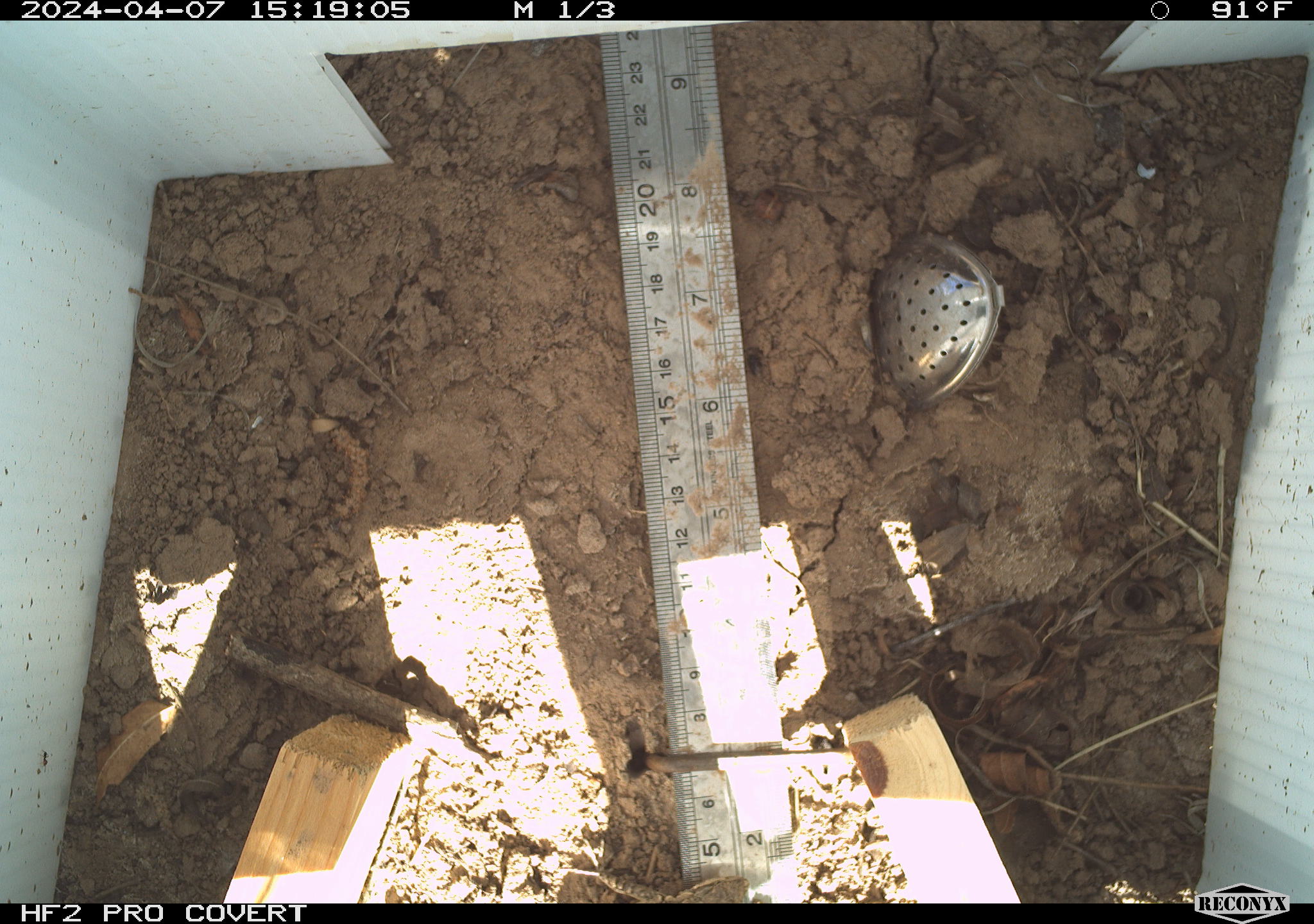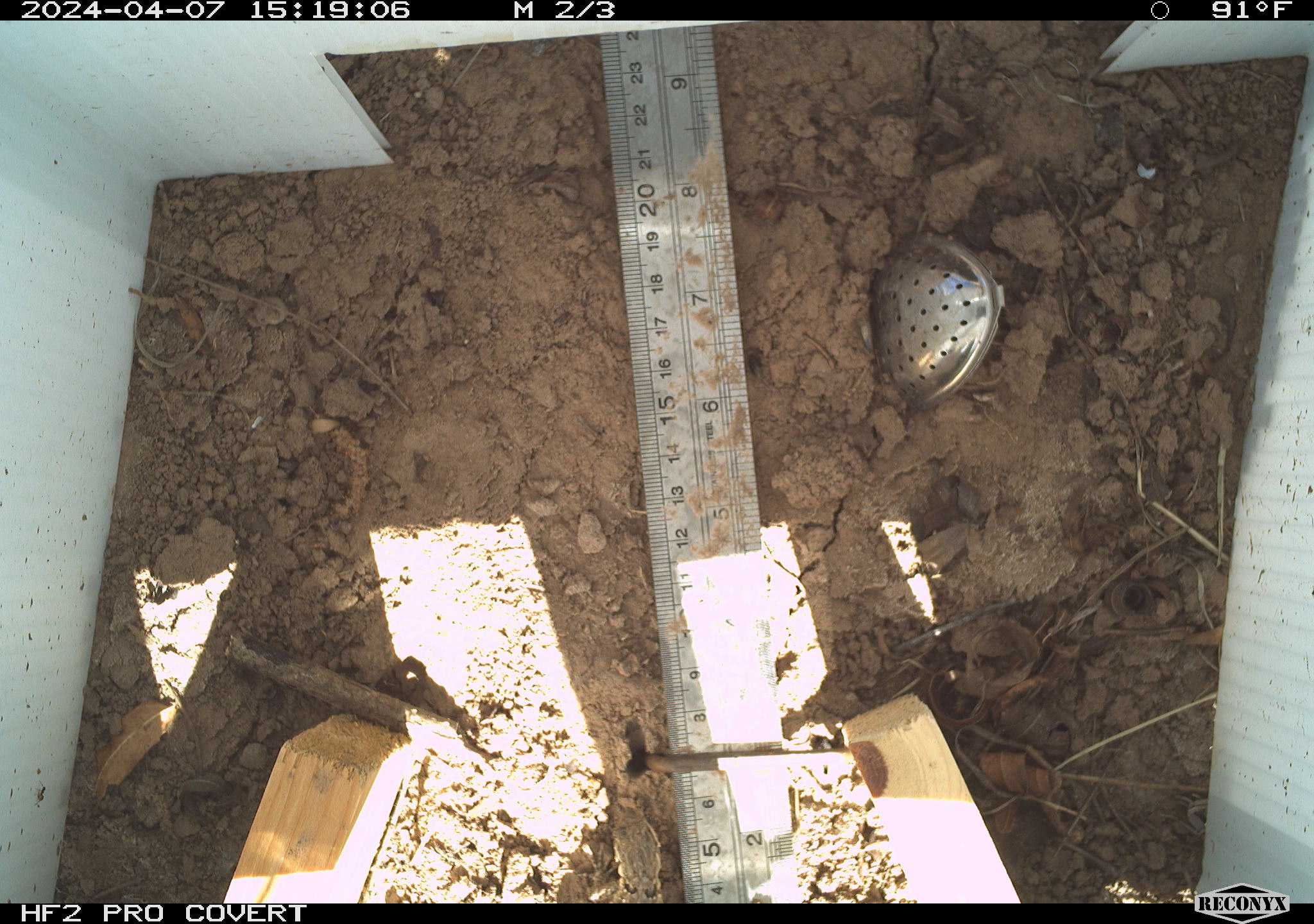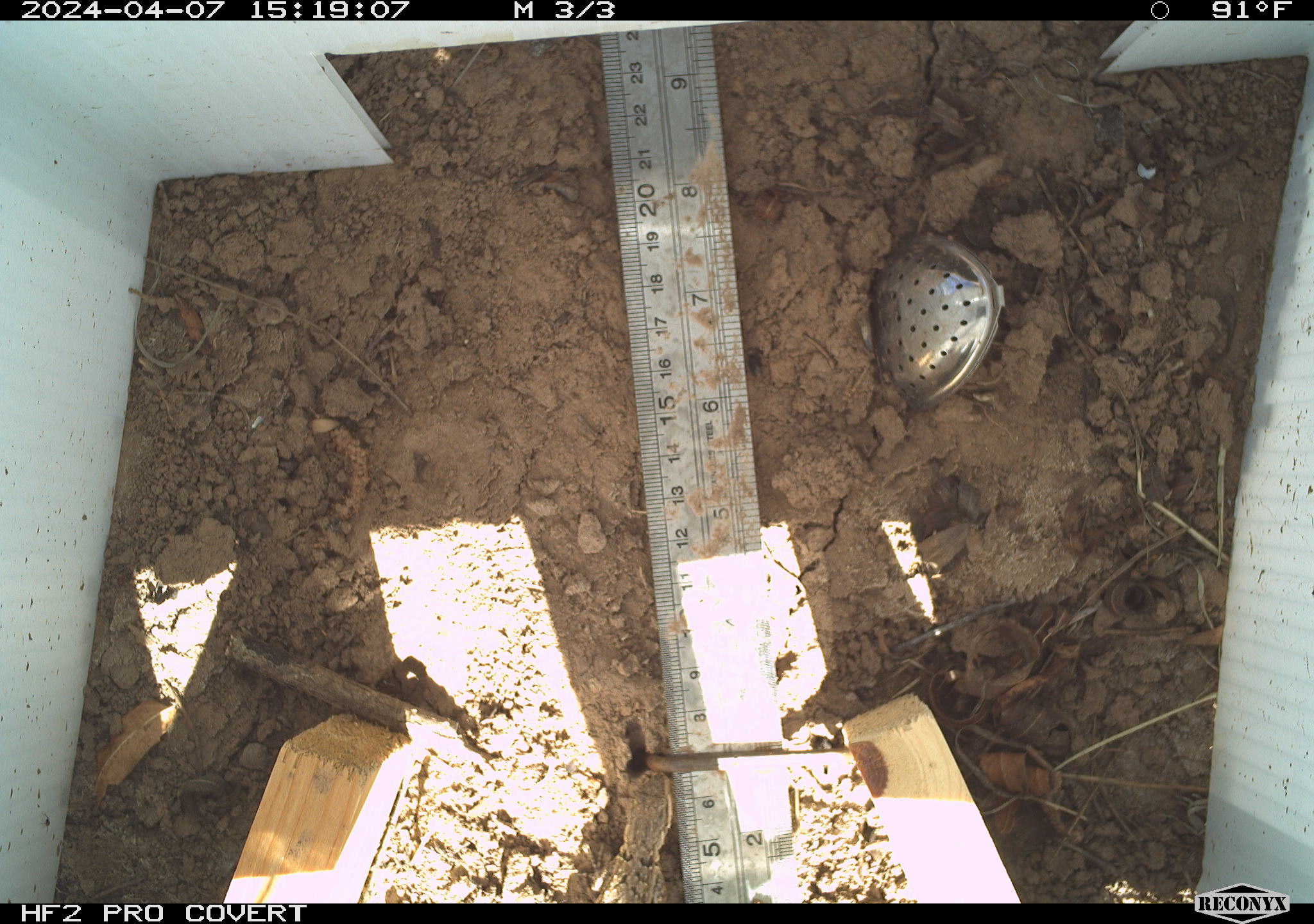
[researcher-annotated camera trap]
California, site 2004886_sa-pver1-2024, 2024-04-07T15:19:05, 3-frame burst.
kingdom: Animalia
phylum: Chordata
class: Reptilia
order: Squamata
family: Phrynosomatidae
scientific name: Phrynosomatidae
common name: phrynosomatid lizards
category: phrynosomatidae family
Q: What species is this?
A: Phrynosomatidae family (phrynosomatid lizards) (Phrynosomatidae).